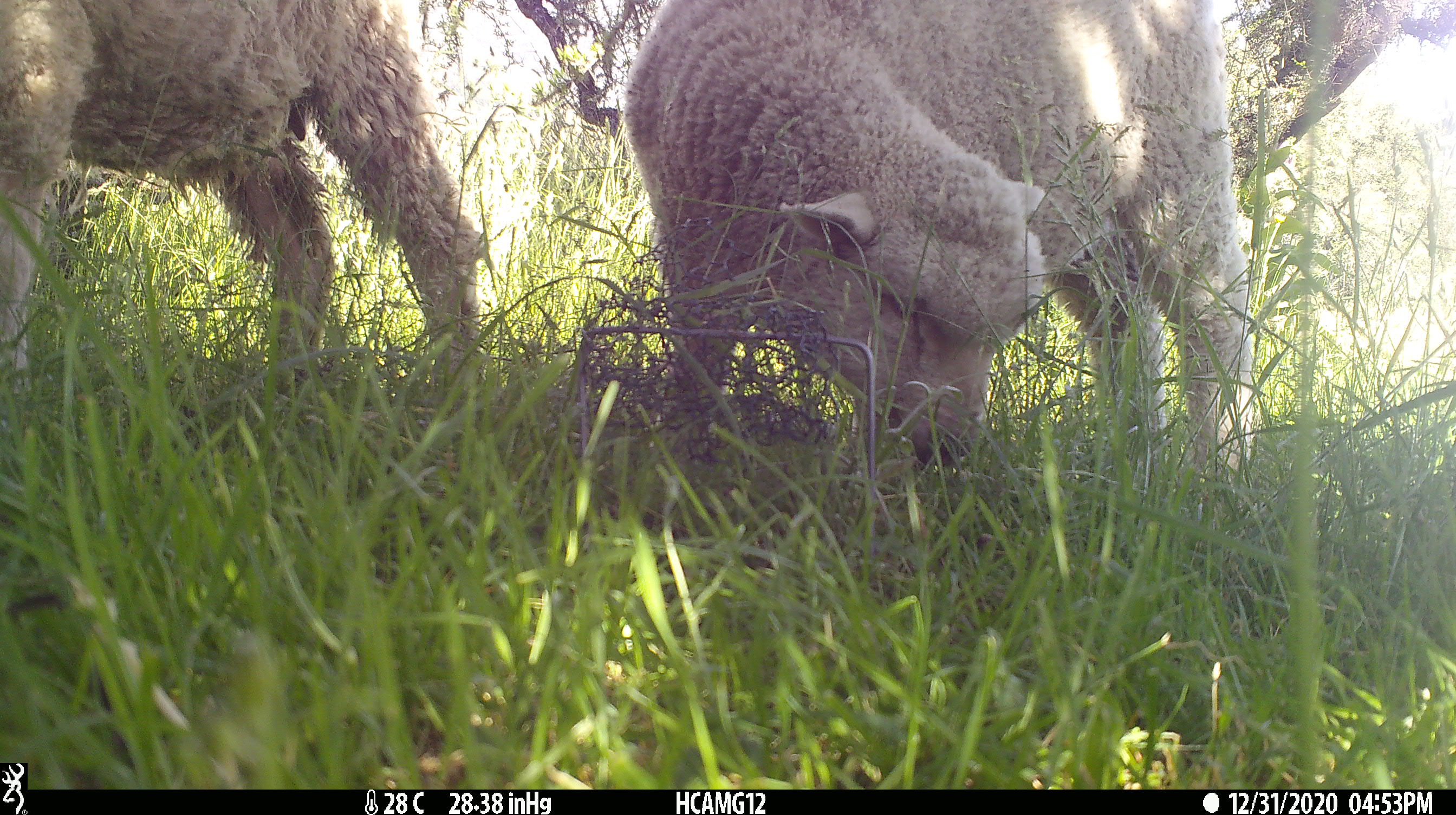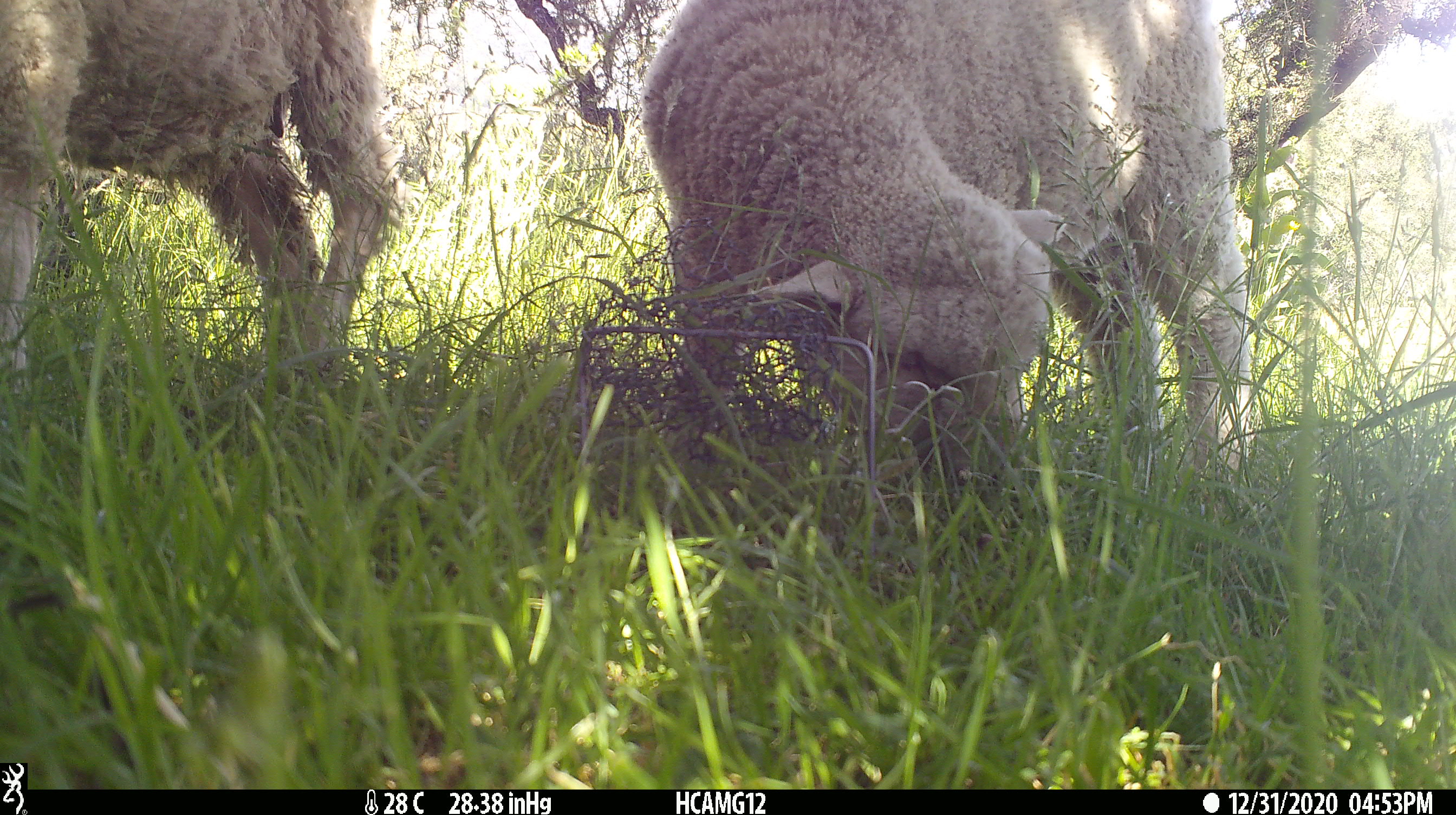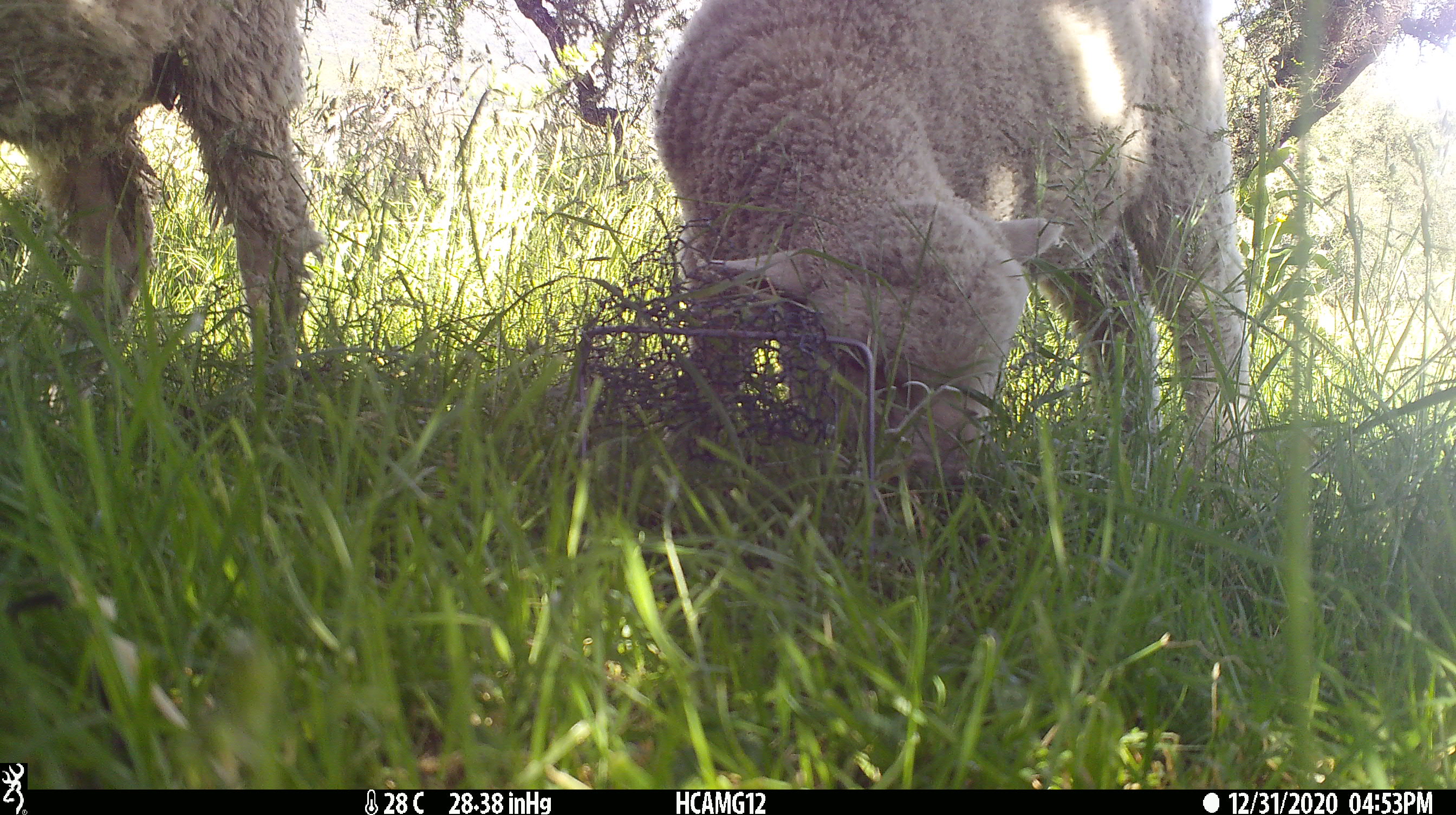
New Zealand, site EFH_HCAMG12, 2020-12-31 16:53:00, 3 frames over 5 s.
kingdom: Animalia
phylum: Chordata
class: Mammalia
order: Artiodactyla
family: Bovidae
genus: Ovis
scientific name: Ovis aries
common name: domestic sheep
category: sheep